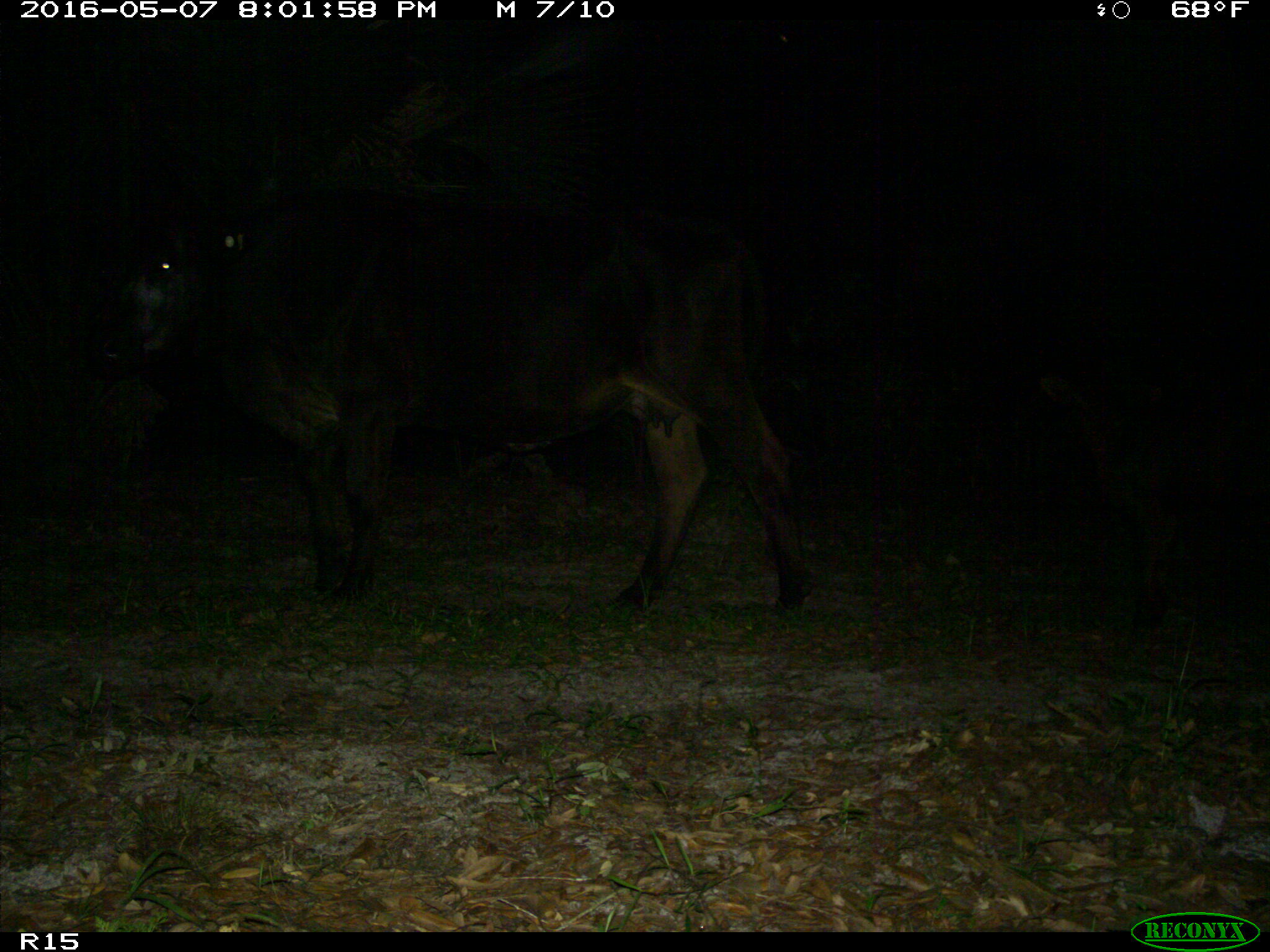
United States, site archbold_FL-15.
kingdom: Animalia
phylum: Chordata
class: Mammalia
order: Artiodactyla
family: Bovidae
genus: Bos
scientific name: Bos taurus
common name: domestic cow